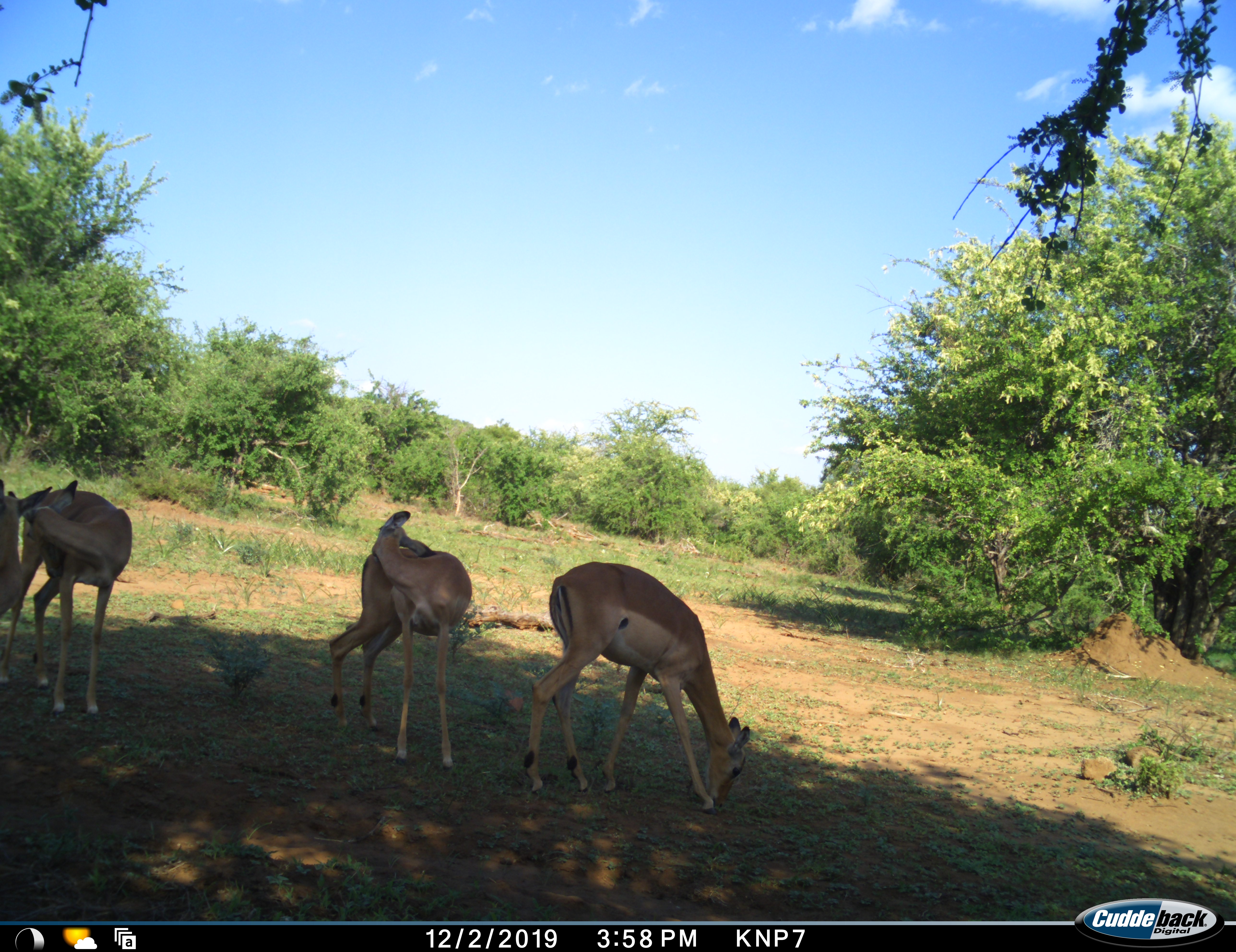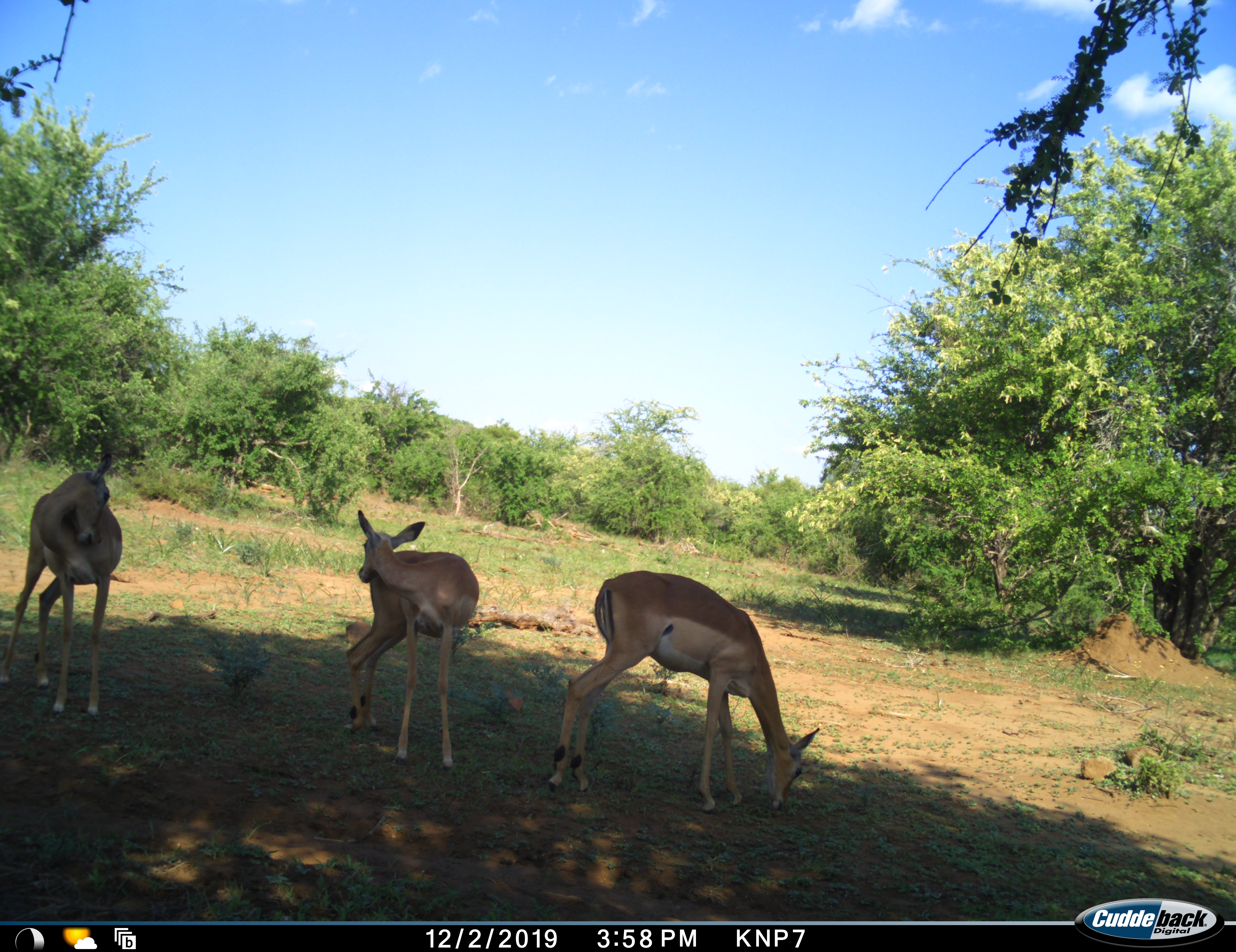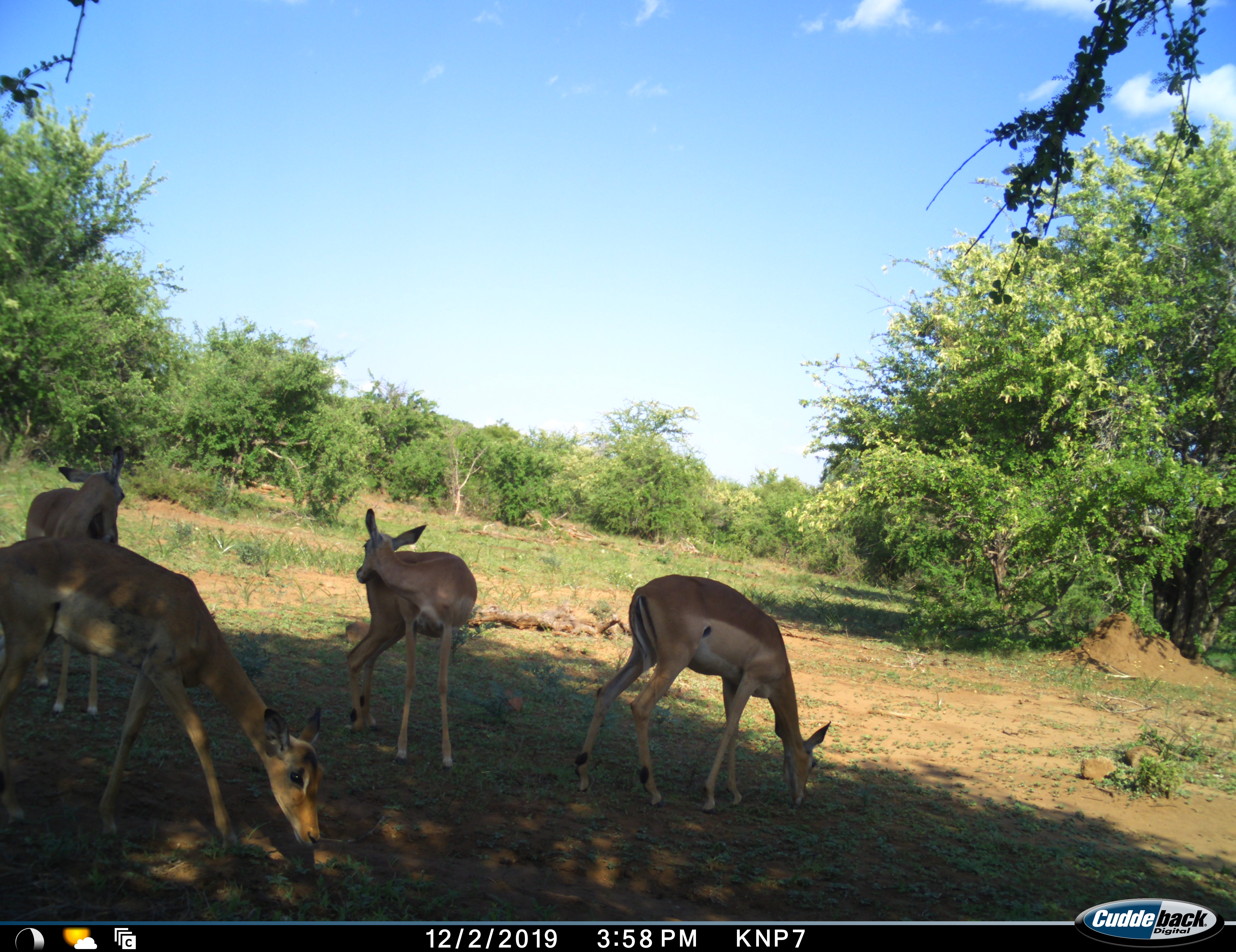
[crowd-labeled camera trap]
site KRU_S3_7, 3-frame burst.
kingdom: Animalia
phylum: Chordata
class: Mammalia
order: Artiodactyla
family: Bovidae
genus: Aepyceros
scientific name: Aepyceros melampus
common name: impala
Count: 4.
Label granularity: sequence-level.